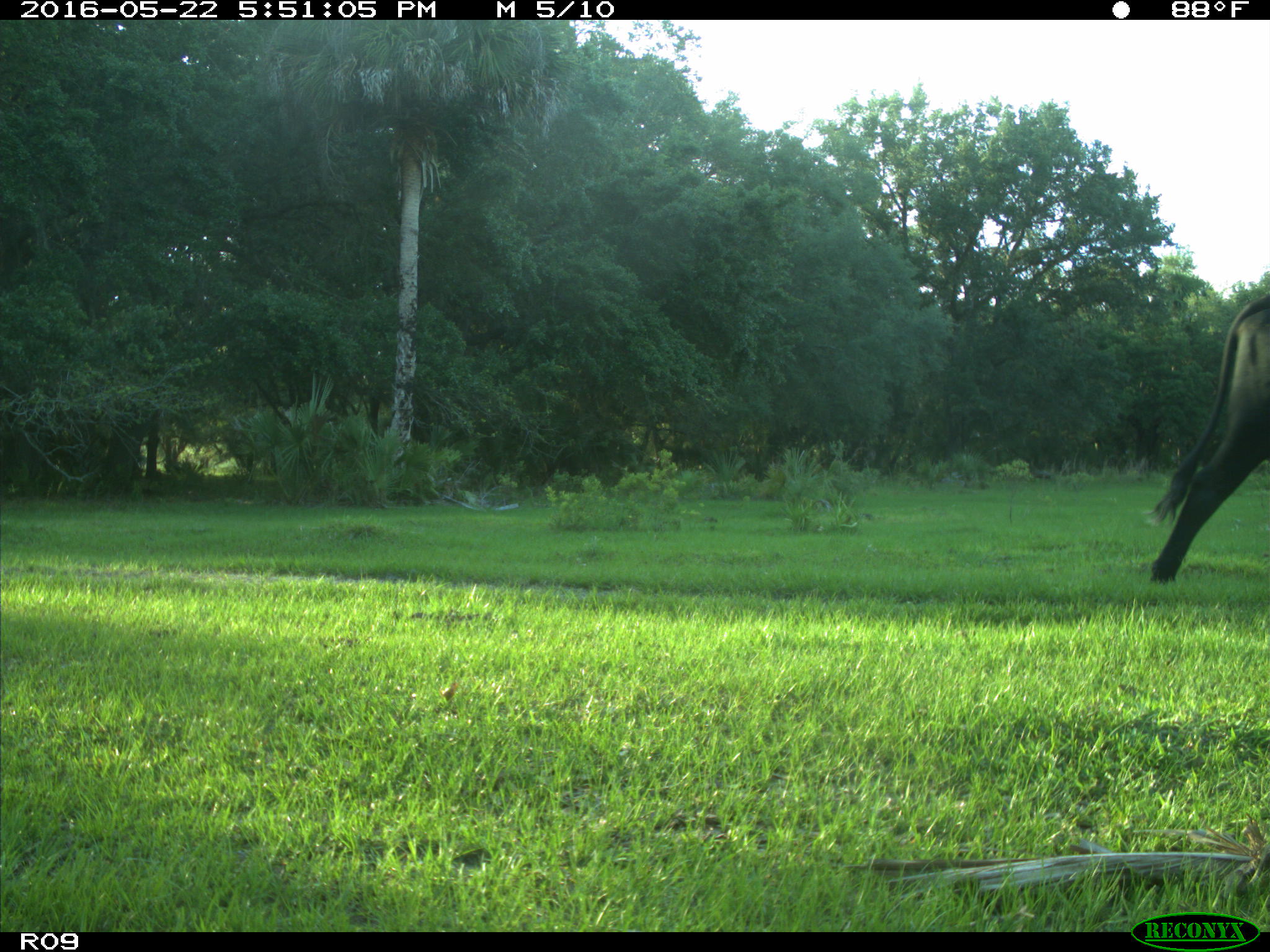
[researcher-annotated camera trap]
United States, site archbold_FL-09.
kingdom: Animalia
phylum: Chordata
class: Mammalia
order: Artiodactyla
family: Bovidae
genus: Bos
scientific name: Bos taurus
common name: domestic cow